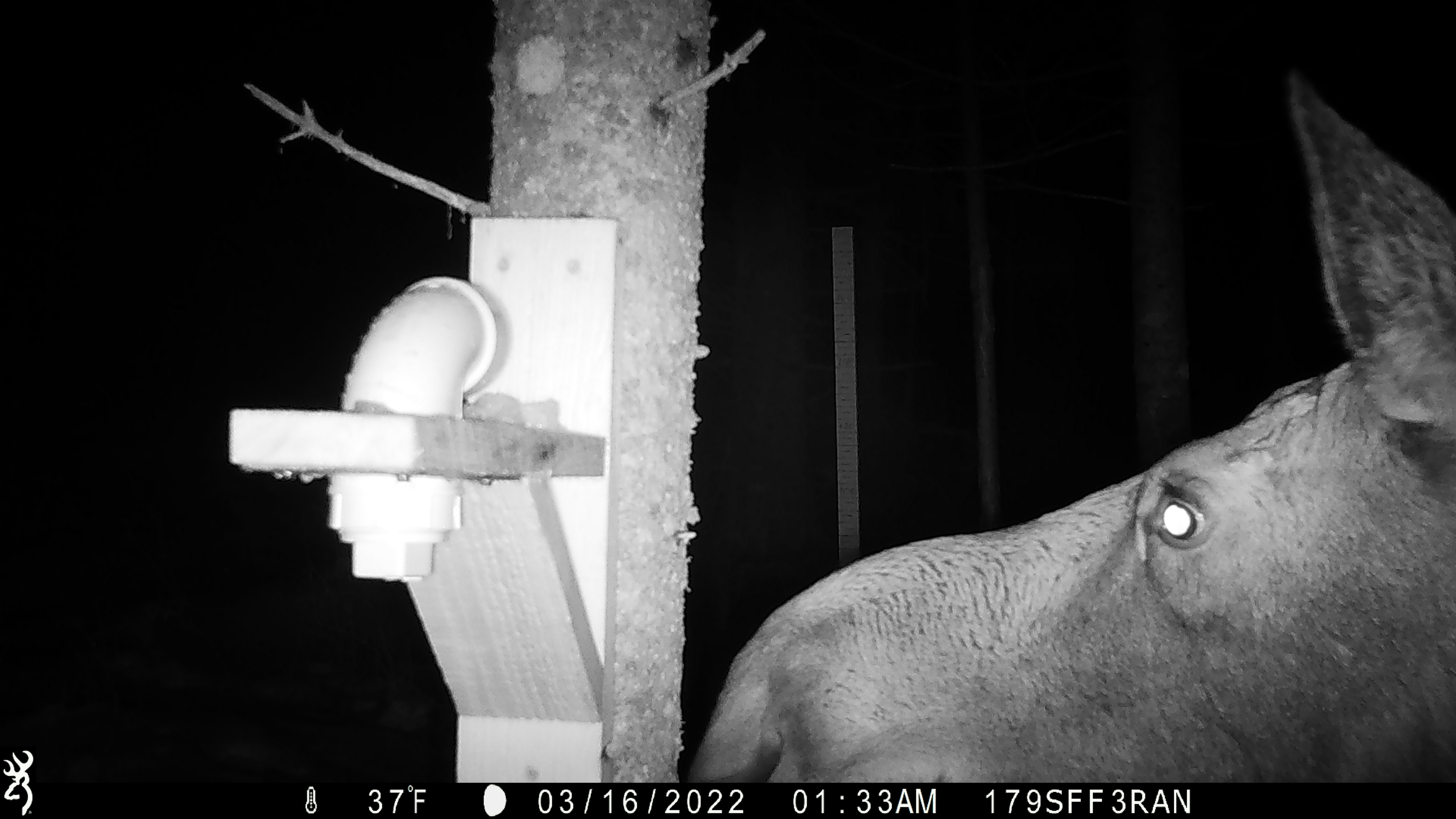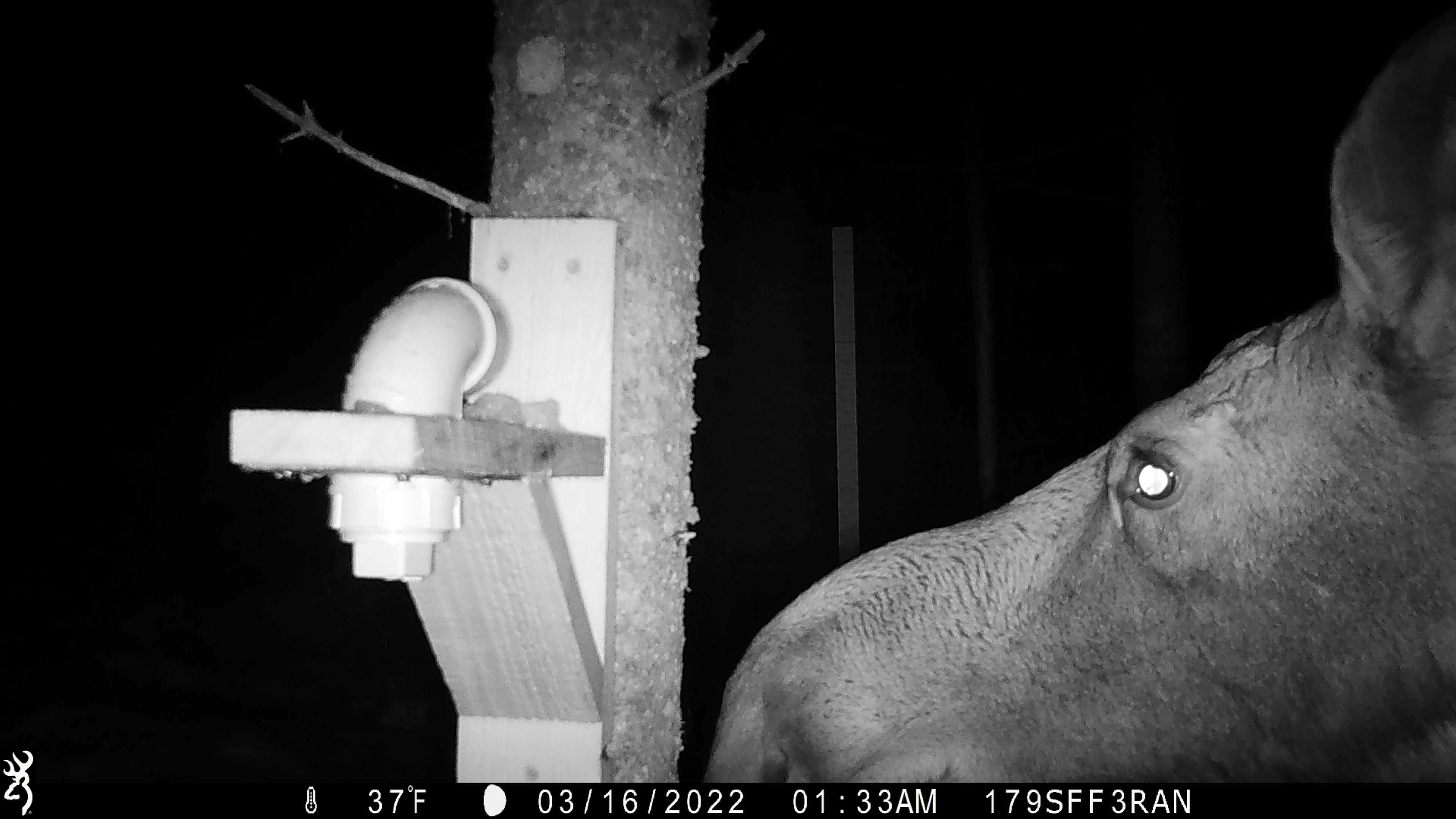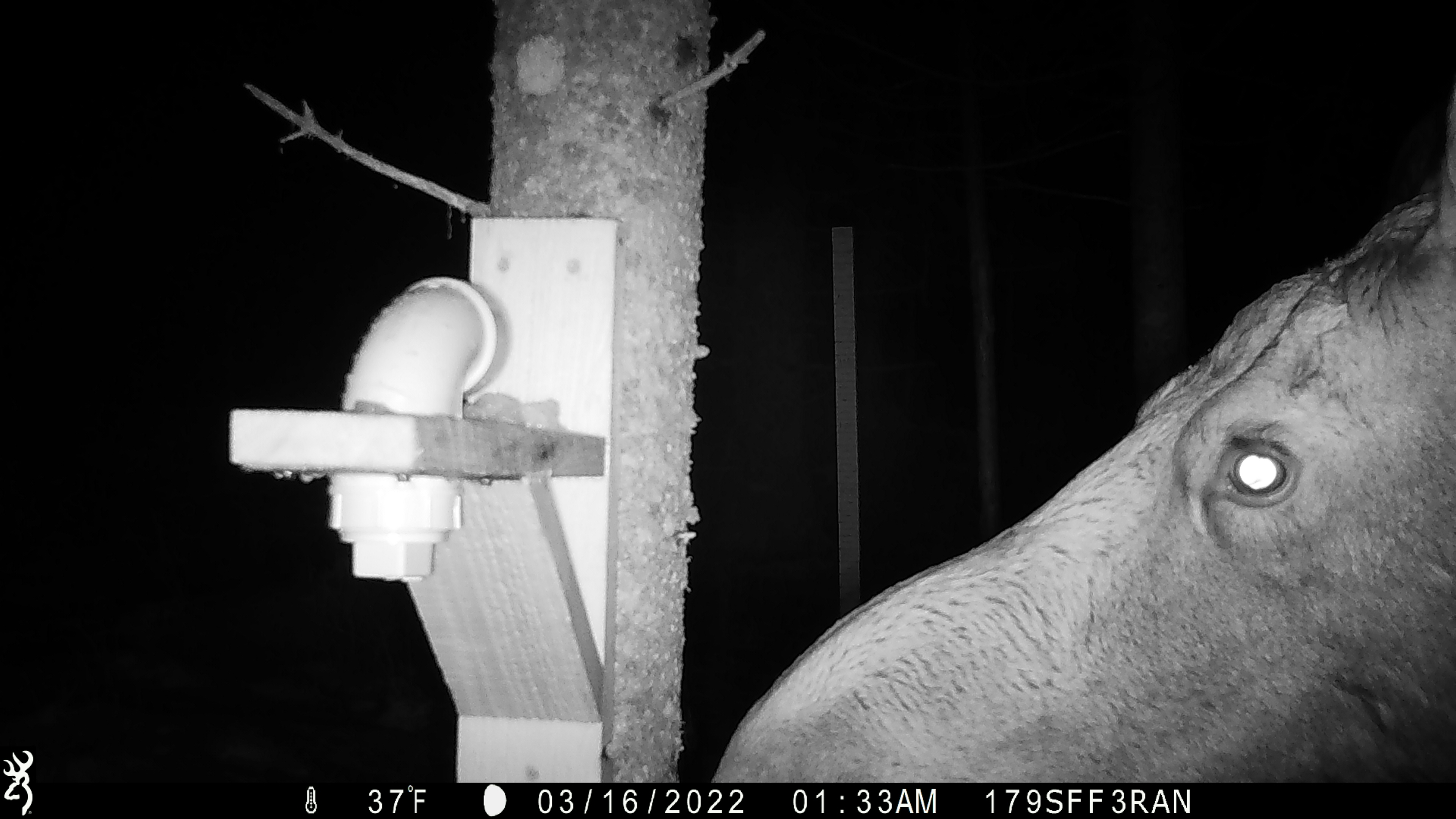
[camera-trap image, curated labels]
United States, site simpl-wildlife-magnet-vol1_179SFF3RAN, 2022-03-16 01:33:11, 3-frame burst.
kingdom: Animalia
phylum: Chordata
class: Mammalia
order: Artiodactyla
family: Cervidae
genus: Alces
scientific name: Alces alces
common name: moose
Moose (Alces alces).